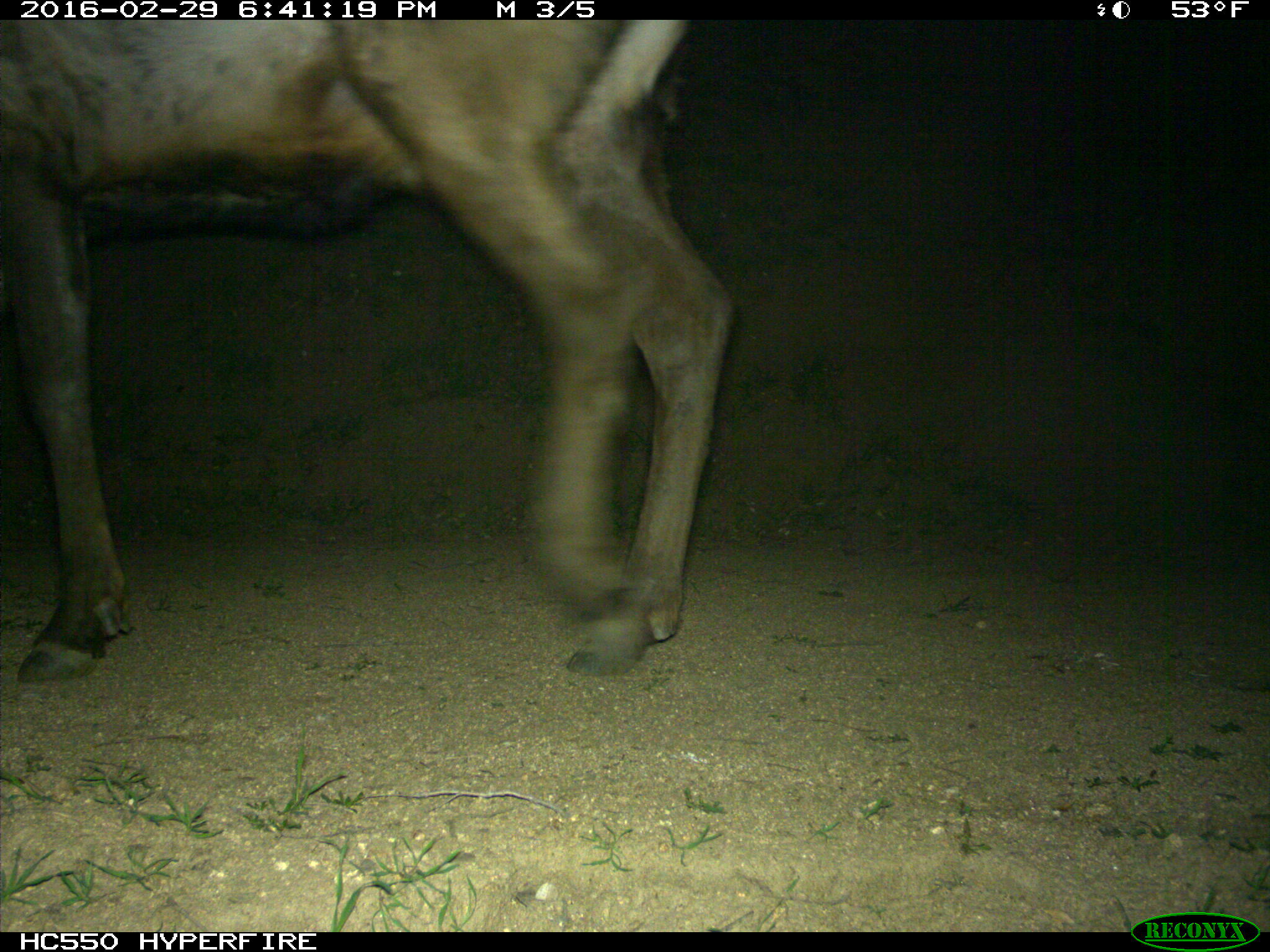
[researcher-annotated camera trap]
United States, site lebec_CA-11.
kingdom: Animalia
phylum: Chordata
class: Mammalia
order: Artiodactyla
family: Cervidae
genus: Cervus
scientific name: Cervus canadensis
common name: elk